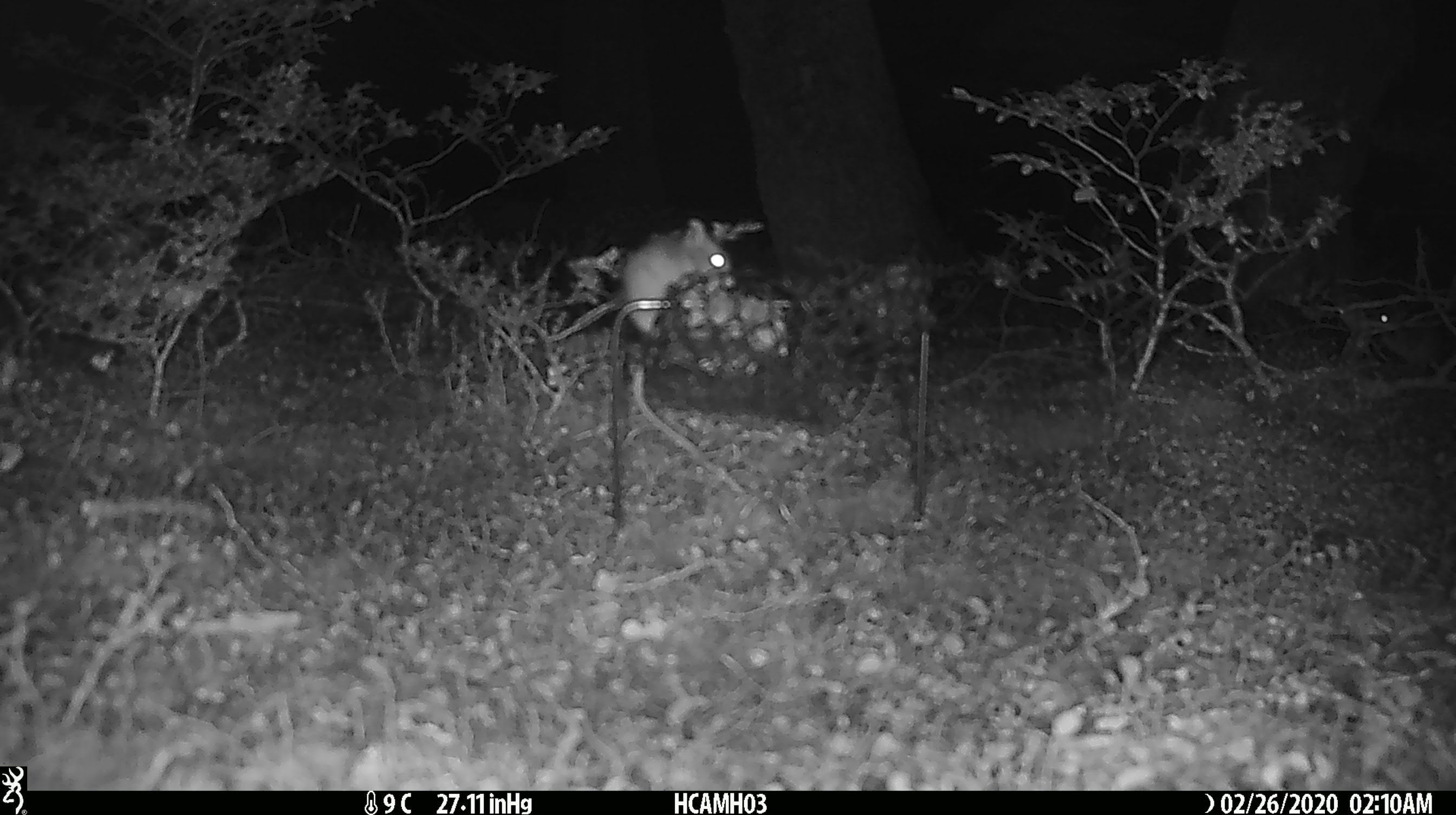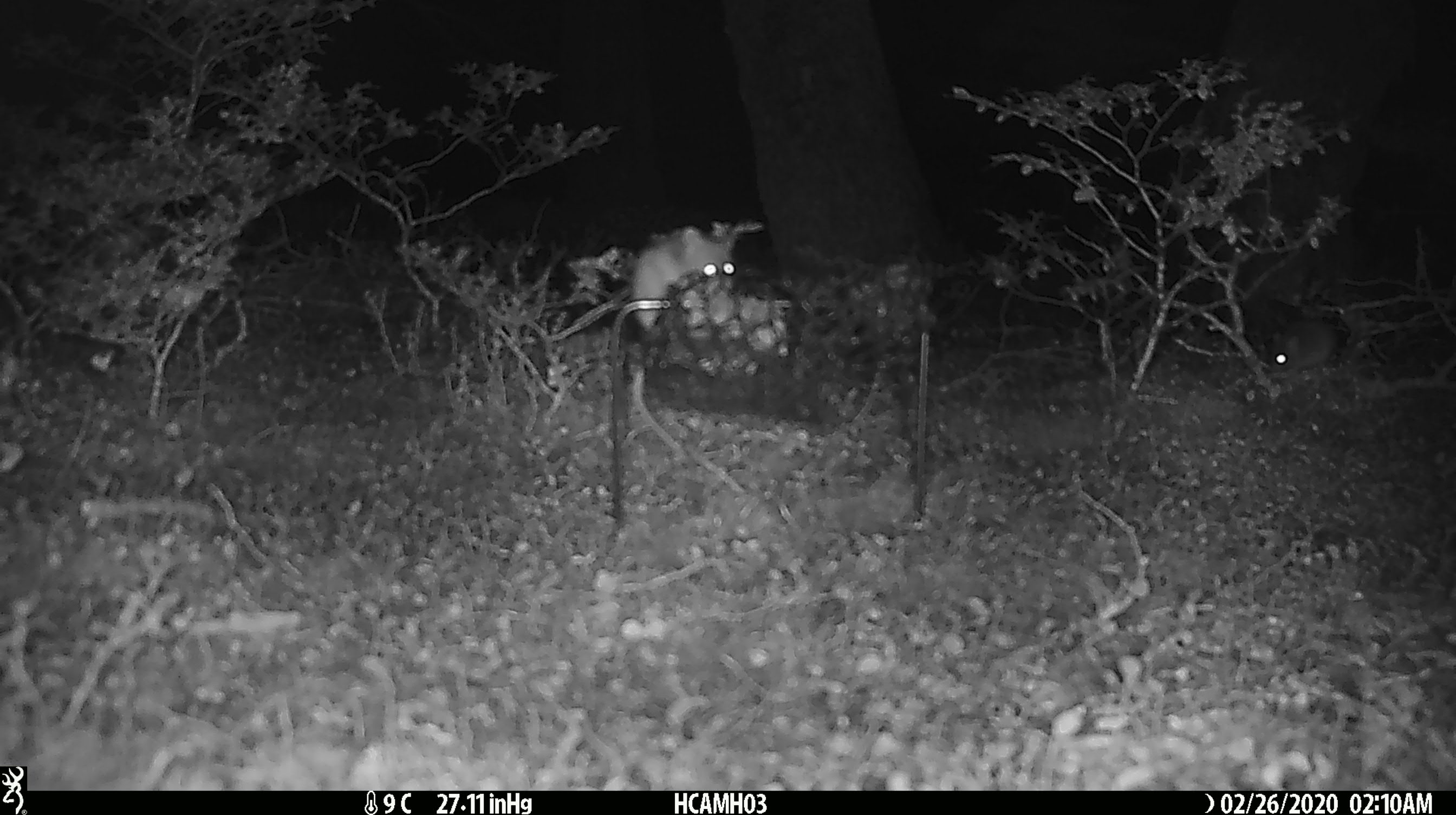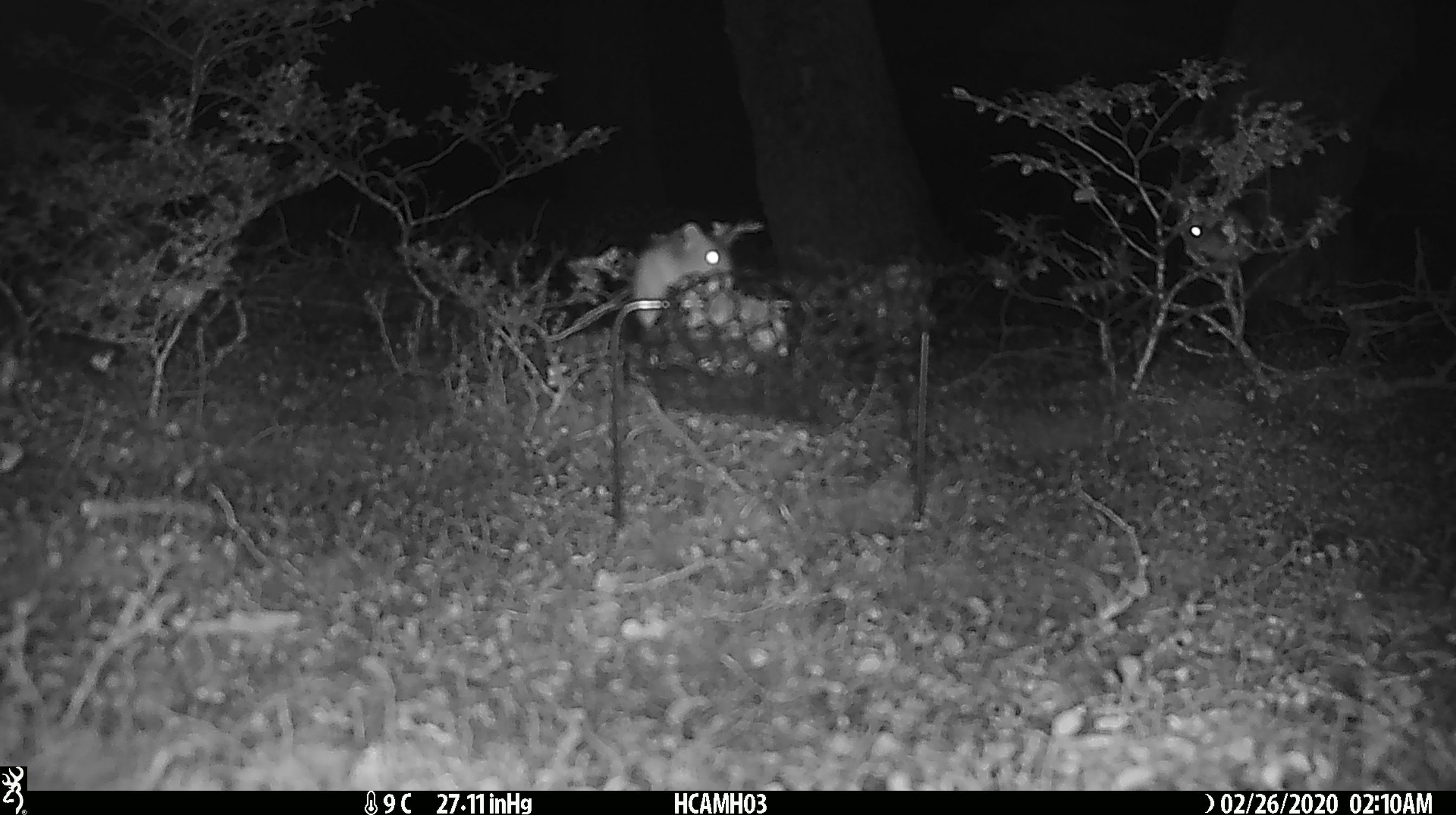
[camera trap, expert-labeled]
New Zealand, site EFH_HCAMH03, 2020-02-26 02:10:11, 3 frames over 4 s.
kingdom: Animalia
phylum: Chordata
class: Mammalia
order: Rodentia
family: Muridae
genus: Mus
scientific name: Mus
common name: mouse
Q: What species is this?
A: Mouse (Mus).